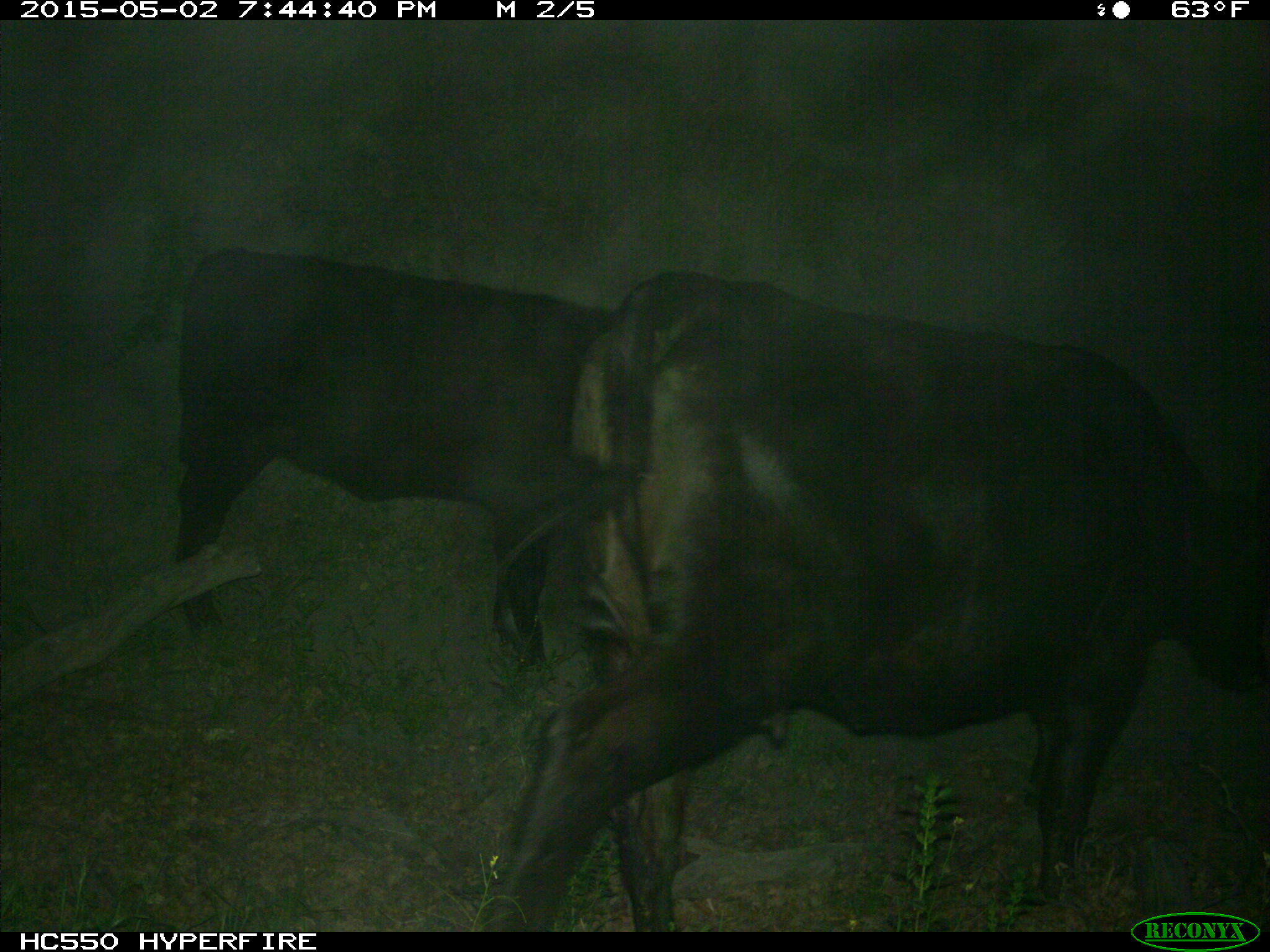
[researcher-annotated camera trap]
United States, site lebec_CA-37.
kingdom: Animalia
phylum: Chordata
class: Mammalia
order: Artiodactyla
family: Bovidae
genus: Bos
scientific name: Bos taurus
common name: domestic cow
Bos taurus (domestic cow).